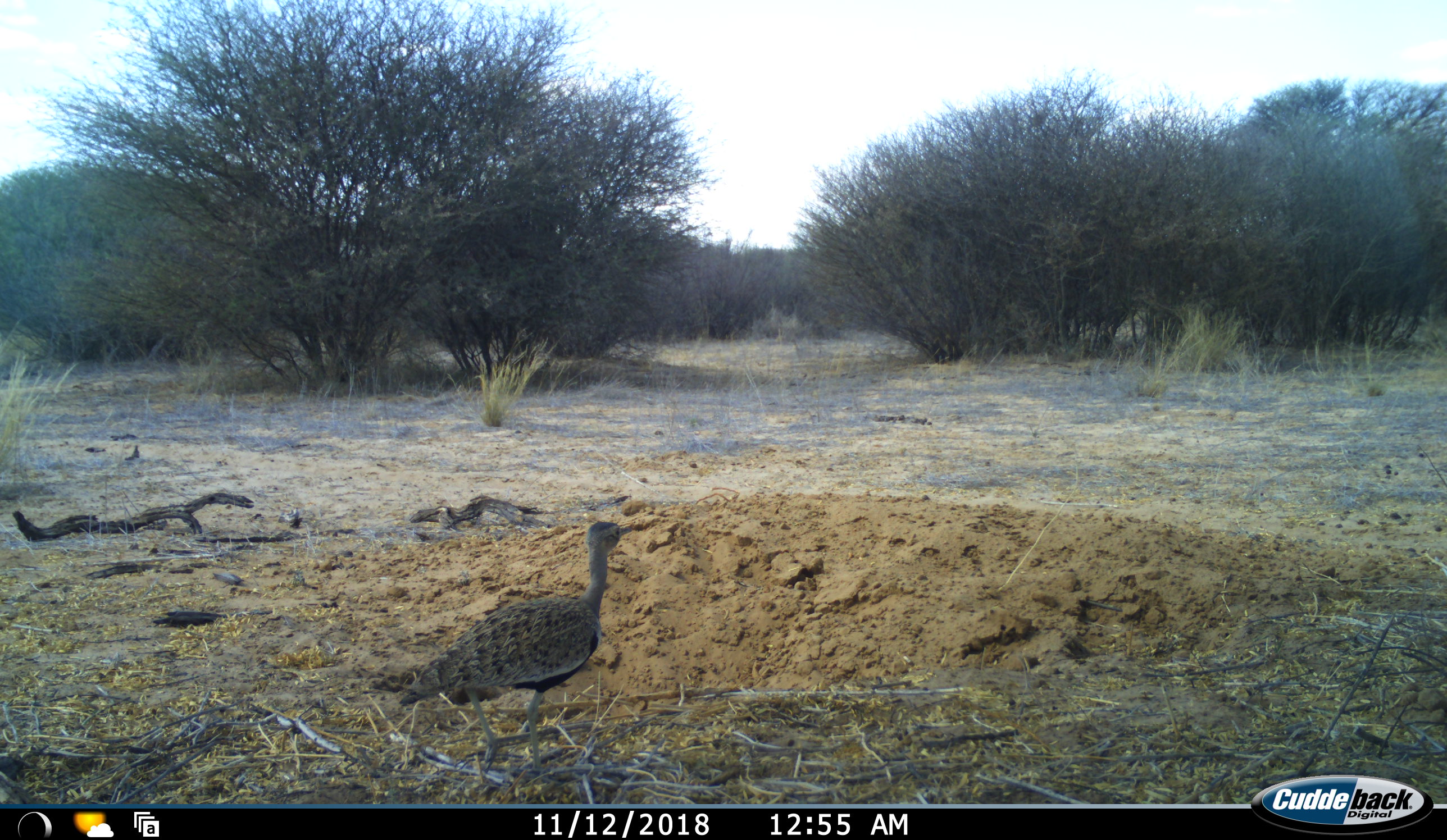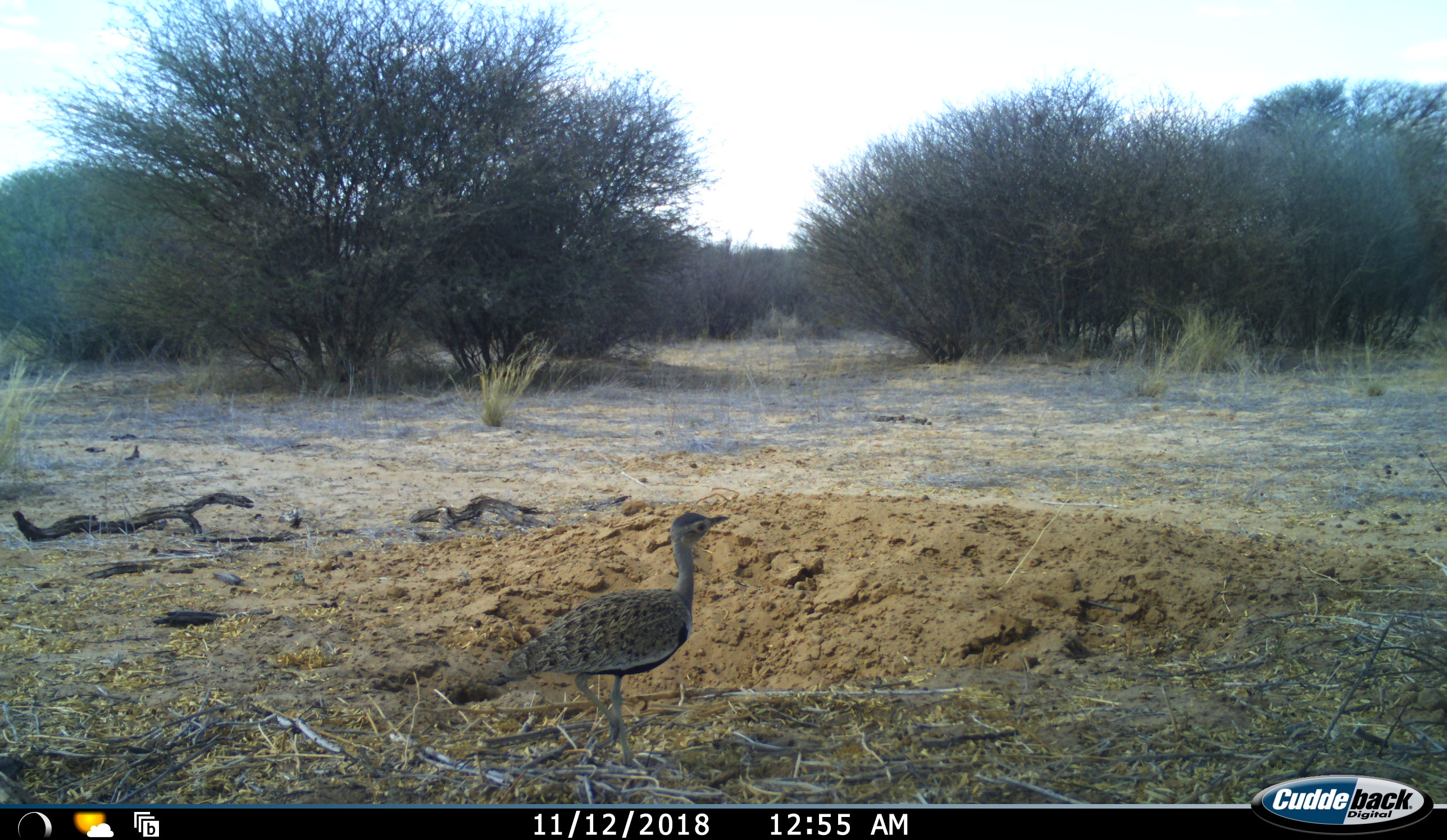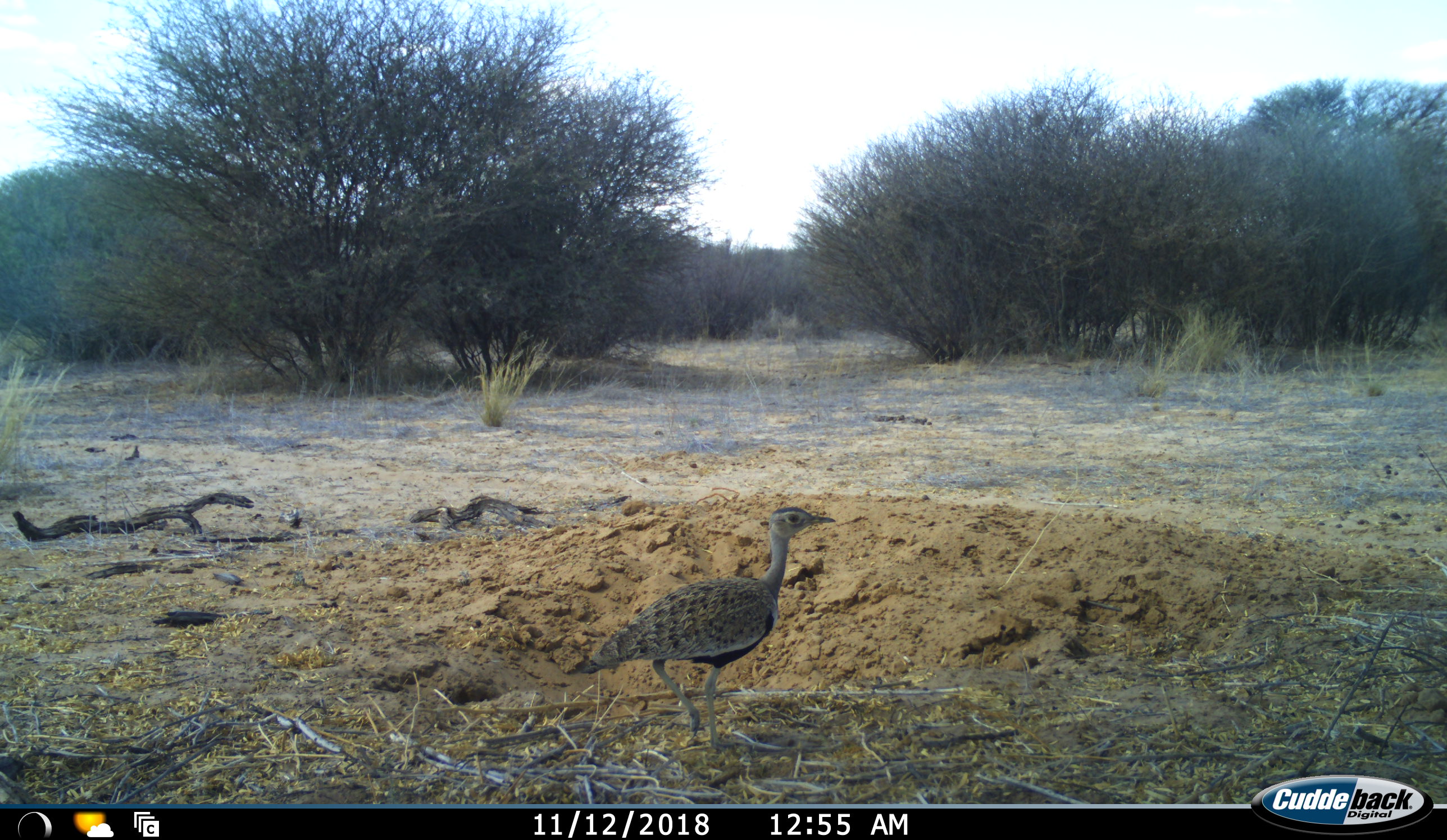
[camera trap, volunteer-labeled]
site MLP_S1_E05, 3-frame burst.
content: unidentified animal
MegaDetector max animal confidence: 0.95